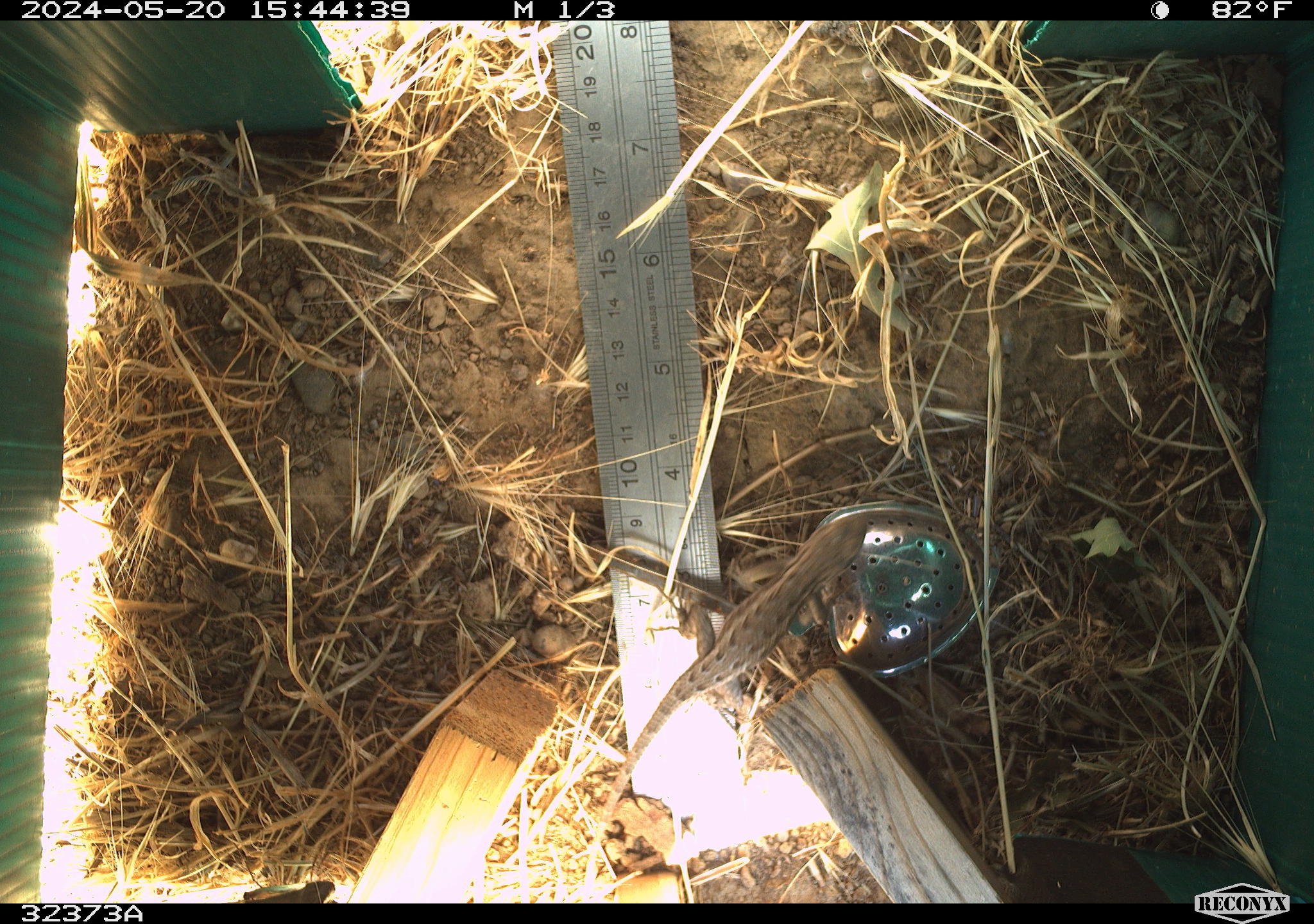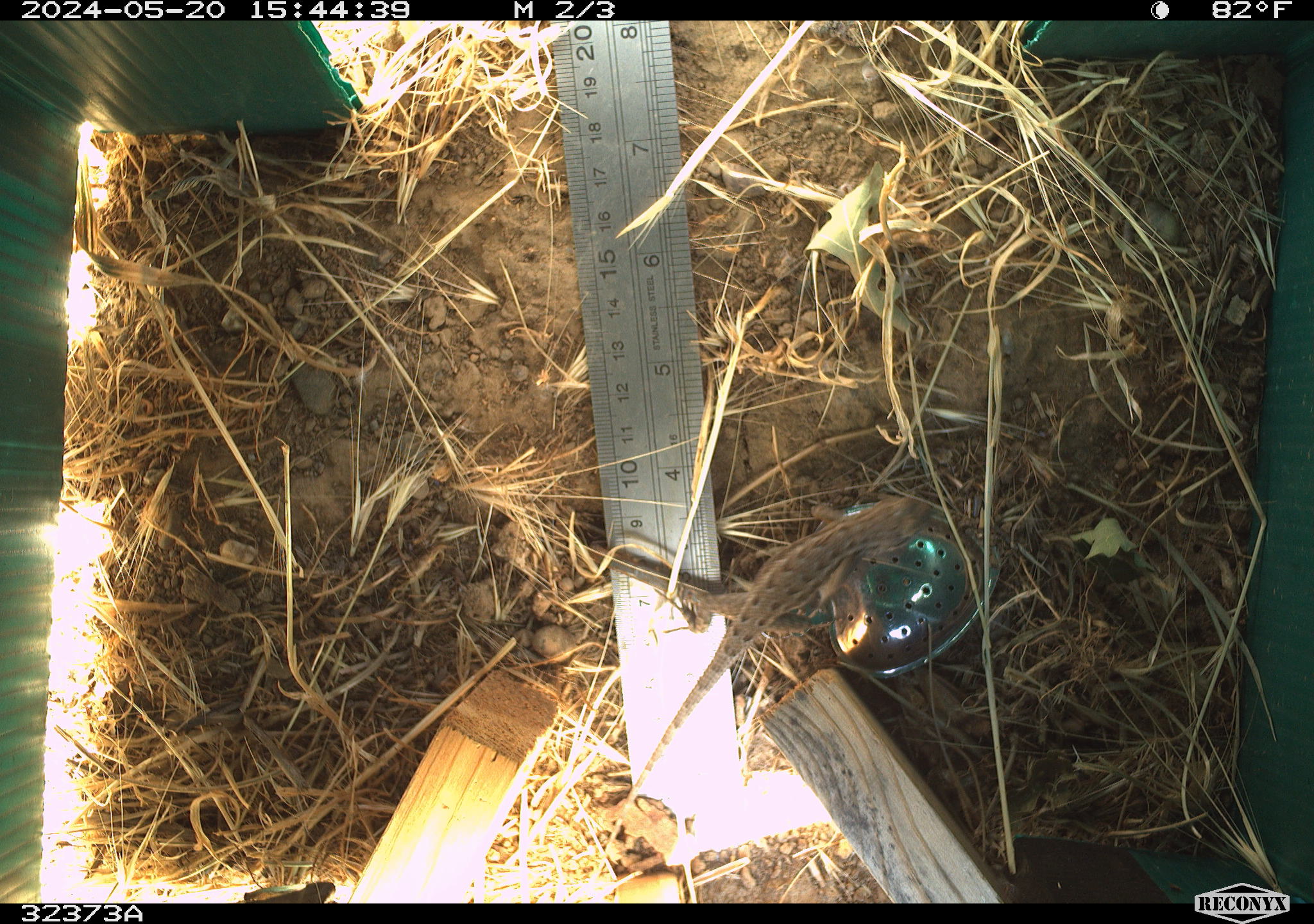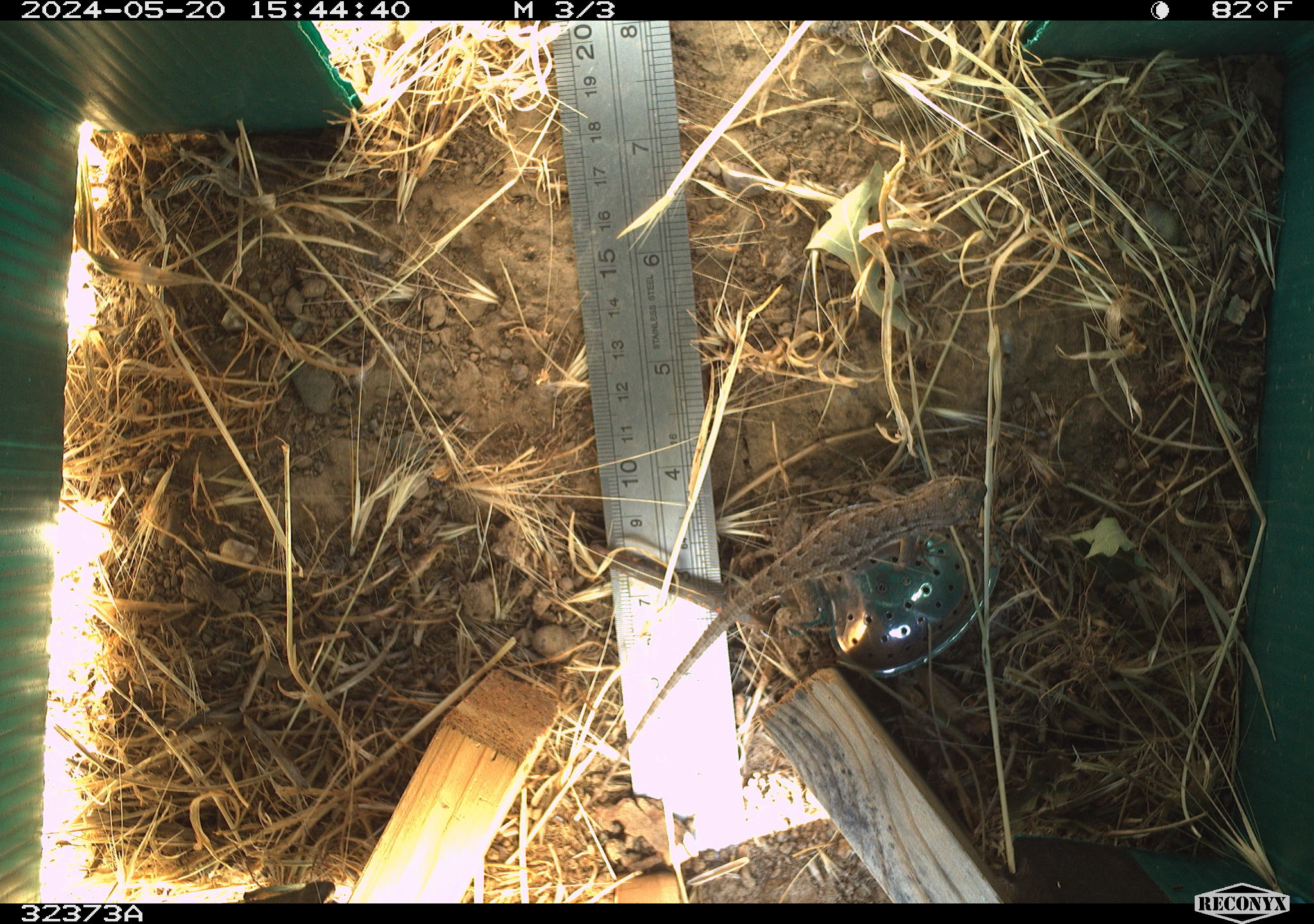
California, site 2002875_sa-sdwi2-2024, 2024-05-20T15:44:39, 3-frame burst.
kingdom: Animalia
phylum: Chordata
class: Reptilia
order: Squamata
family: Phrynosomatidae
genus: Sceloporus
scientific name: Sceloporus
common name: spiny lizards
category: sceloporus species